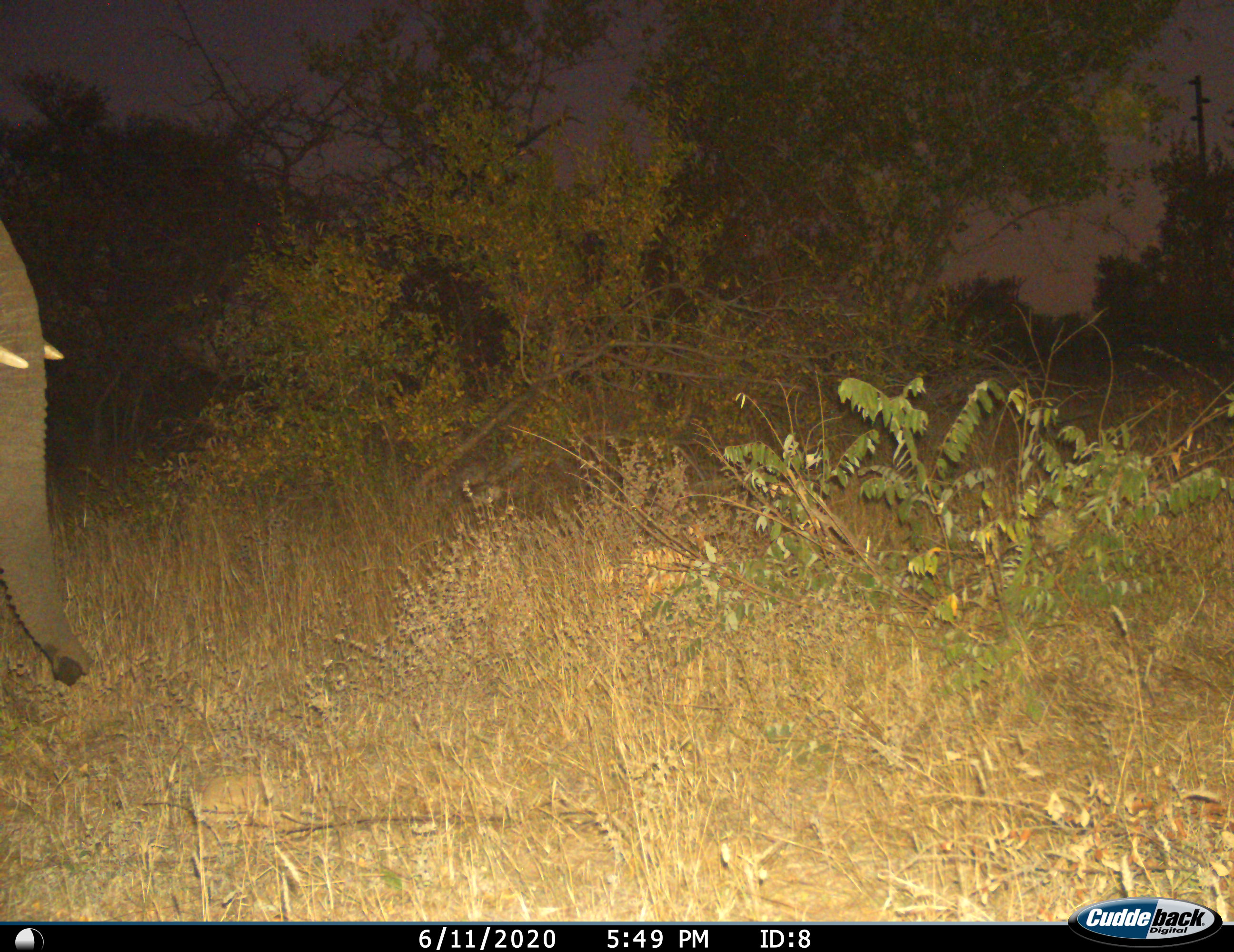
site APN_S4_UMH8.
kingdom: Animalia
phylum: Chordata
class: Mammalia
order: Proboscidea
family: Elephantidae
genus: Loxodonta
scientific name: Loxodonta africana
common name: african bush elephant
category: elephant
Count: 1.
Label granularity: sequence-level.